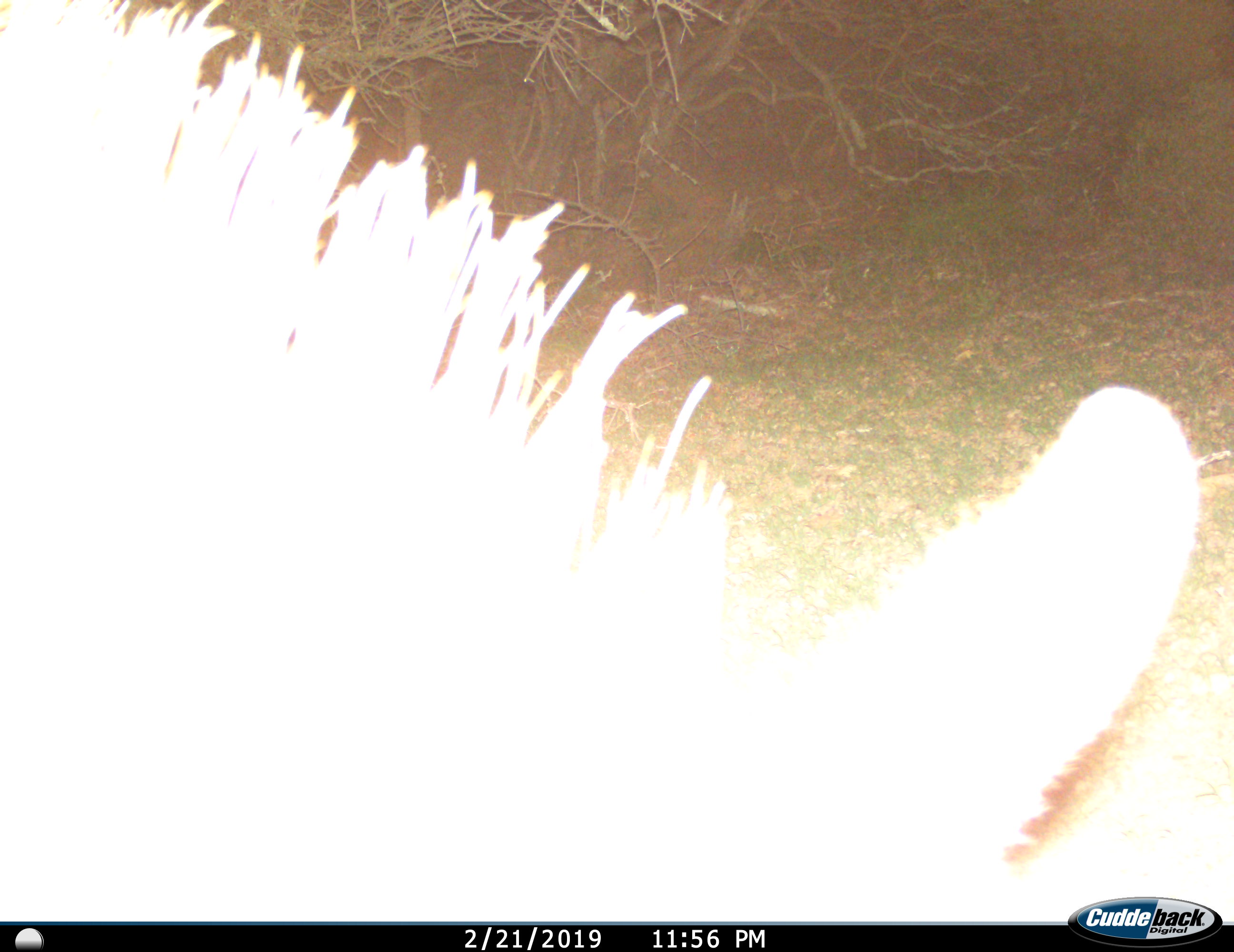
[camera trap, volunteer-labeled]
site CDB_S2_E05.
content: unidentified animal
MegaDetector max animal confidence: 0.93